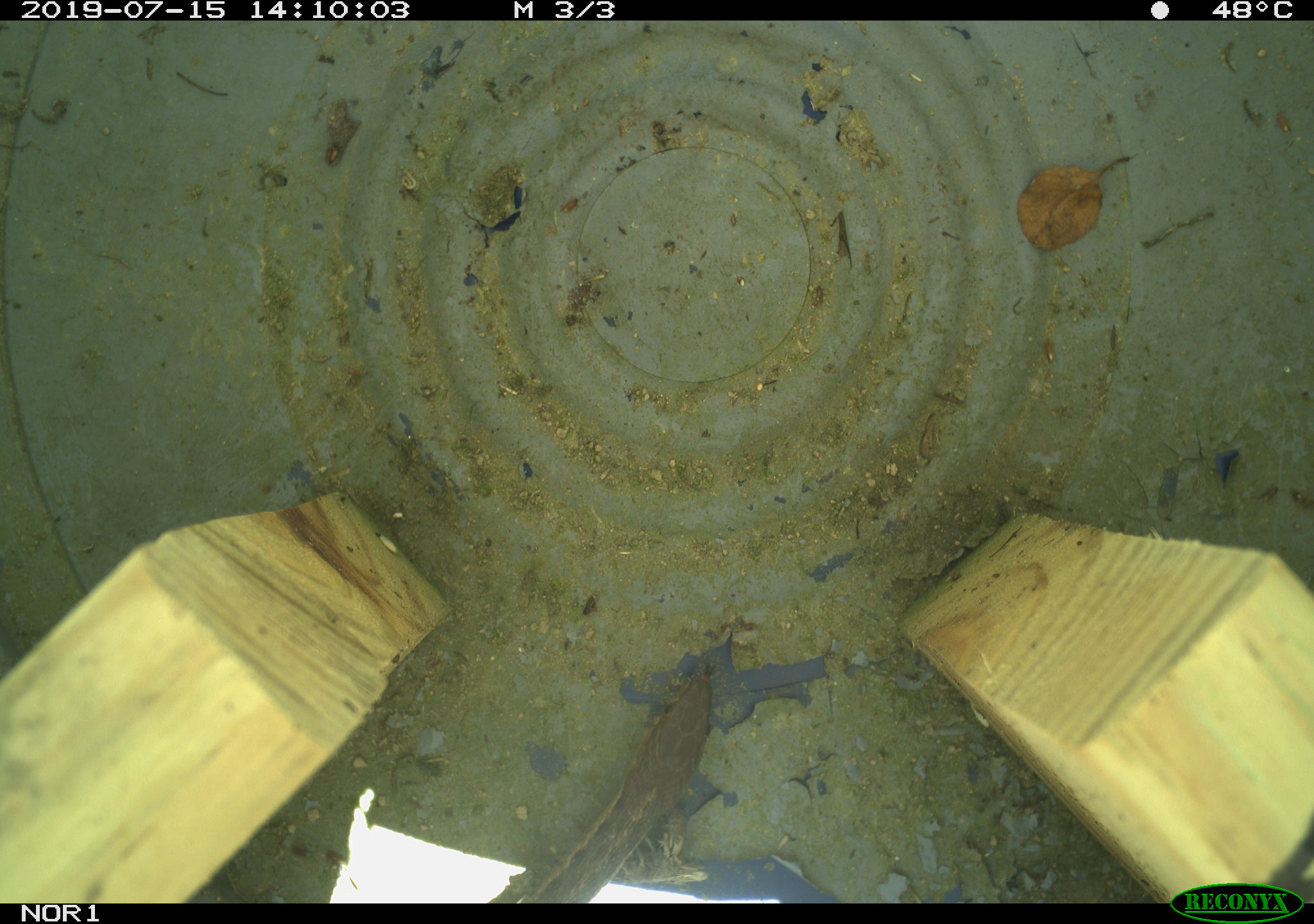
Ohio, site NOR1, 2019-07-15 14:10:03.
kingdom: Animalia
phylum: Chordata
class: Reptilia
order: Squamata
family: Colubridae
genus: Thamnophis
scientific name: Thamnophis sirtalis sirtalis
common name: eastern gartersnake